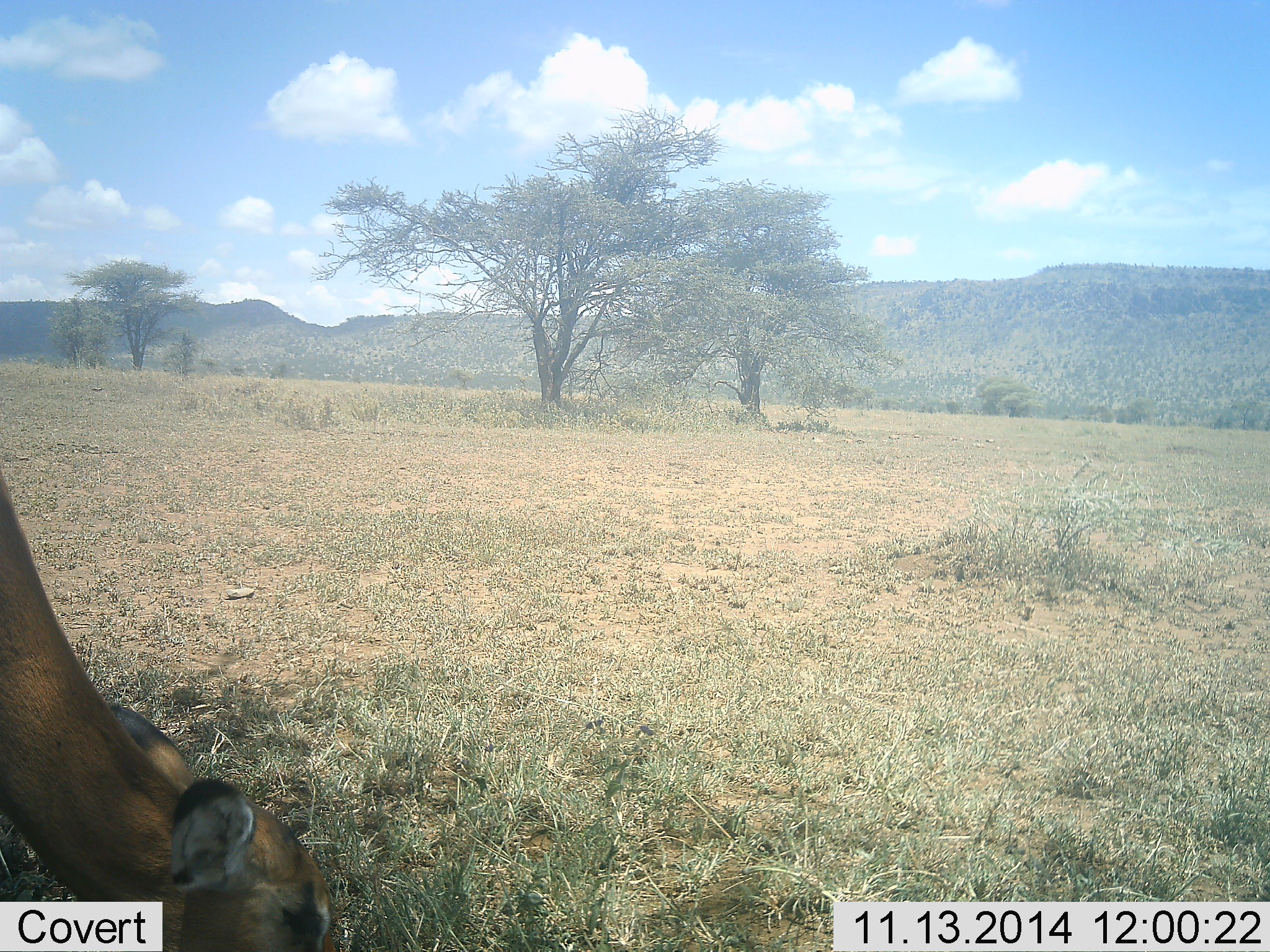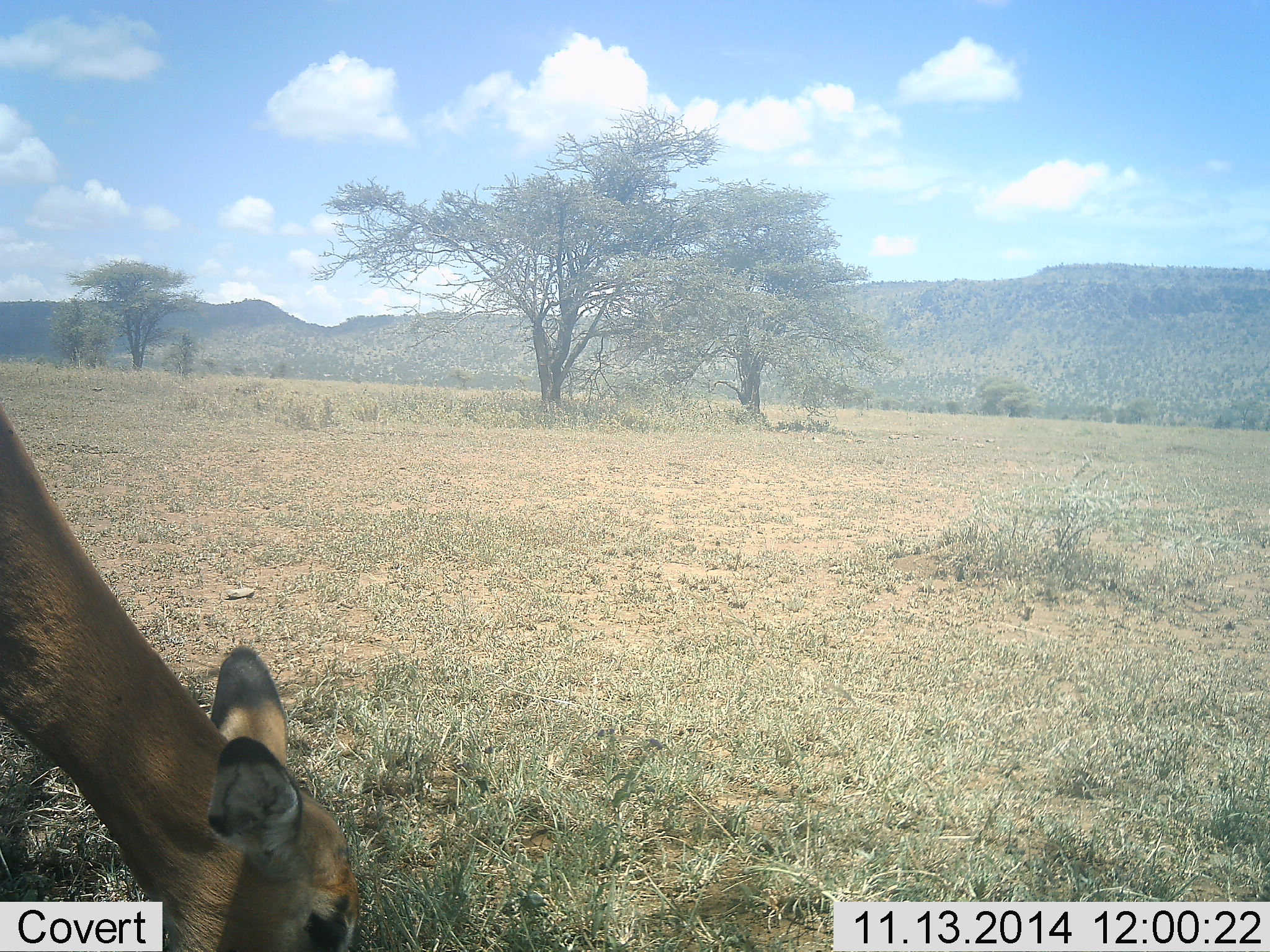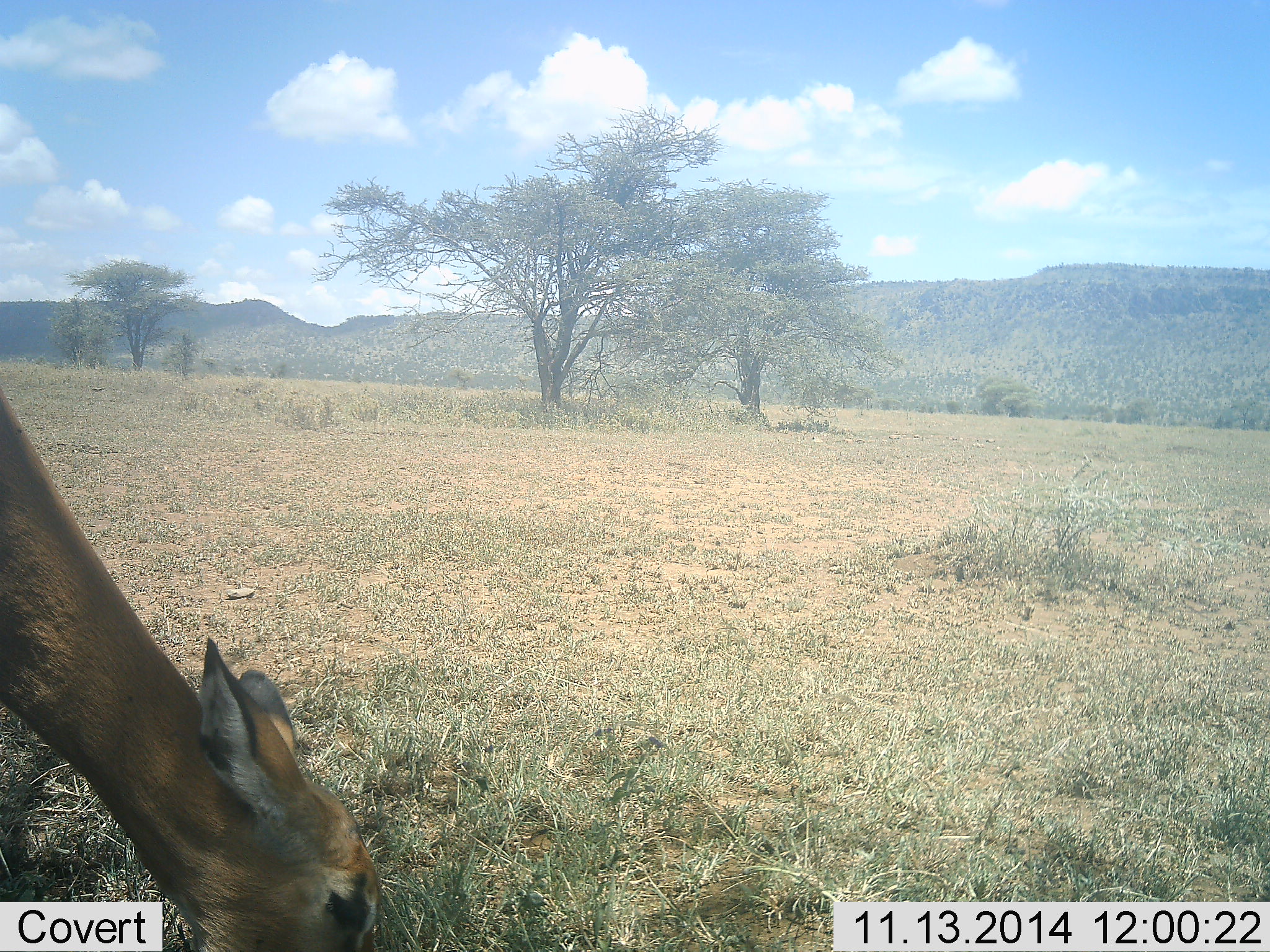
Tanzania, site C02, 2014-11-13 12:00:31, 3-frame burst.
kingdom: Animalia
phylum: Chordata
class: Mammalia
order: Artiodactyla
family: Bovidae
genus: Aepyceros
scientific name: Aepyceros melampus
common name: impala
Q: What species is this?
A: Impala (Aepyceros melampus).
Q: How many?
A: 1.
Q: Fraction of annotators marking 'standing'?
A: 20%.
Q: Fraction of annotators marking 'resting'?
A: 0%.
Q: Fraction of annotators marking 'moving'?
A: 10%.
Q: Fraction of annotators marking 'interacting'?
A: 0%.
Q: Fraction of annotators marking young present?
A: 0%.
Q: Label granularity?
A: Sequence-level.